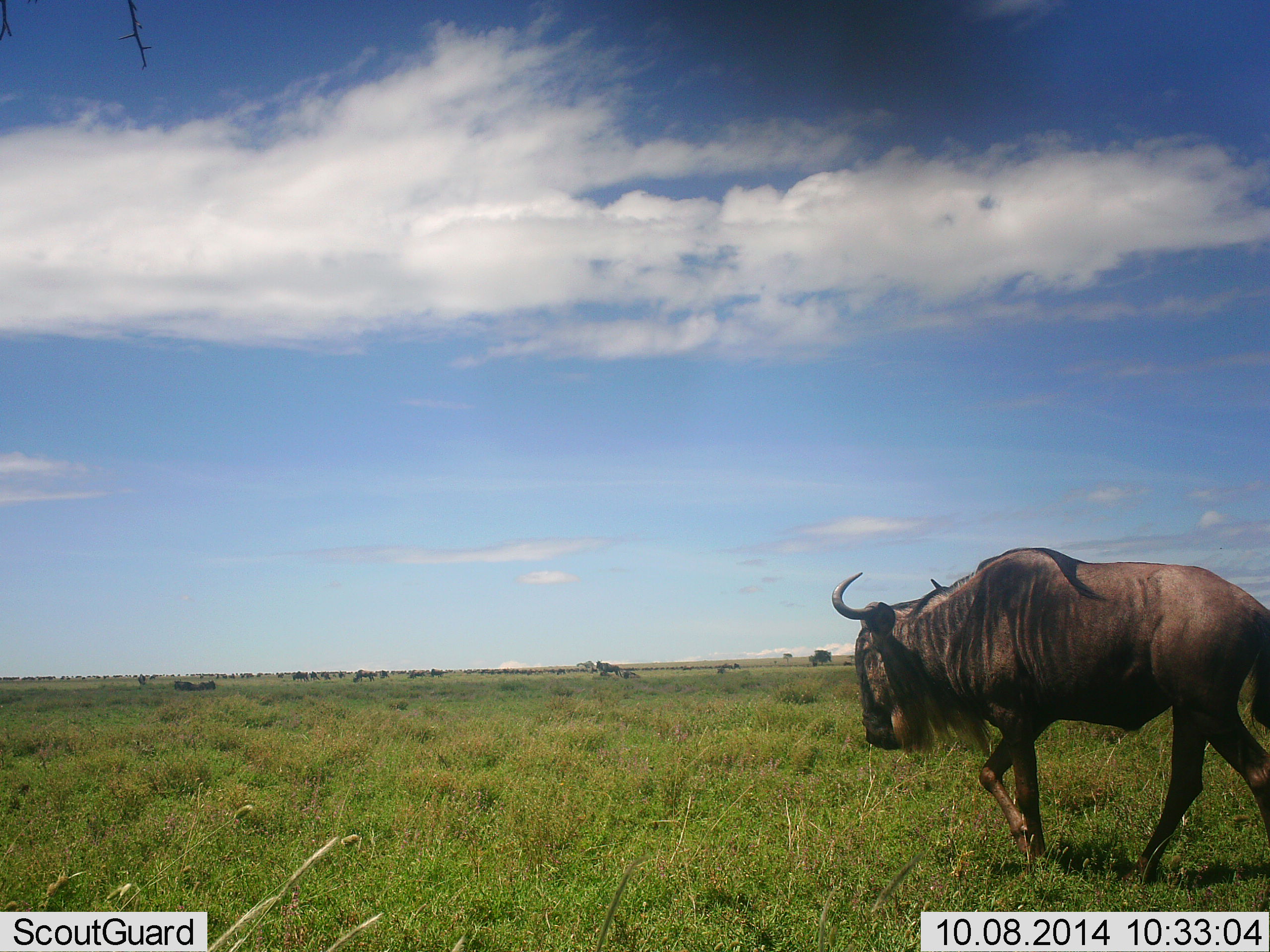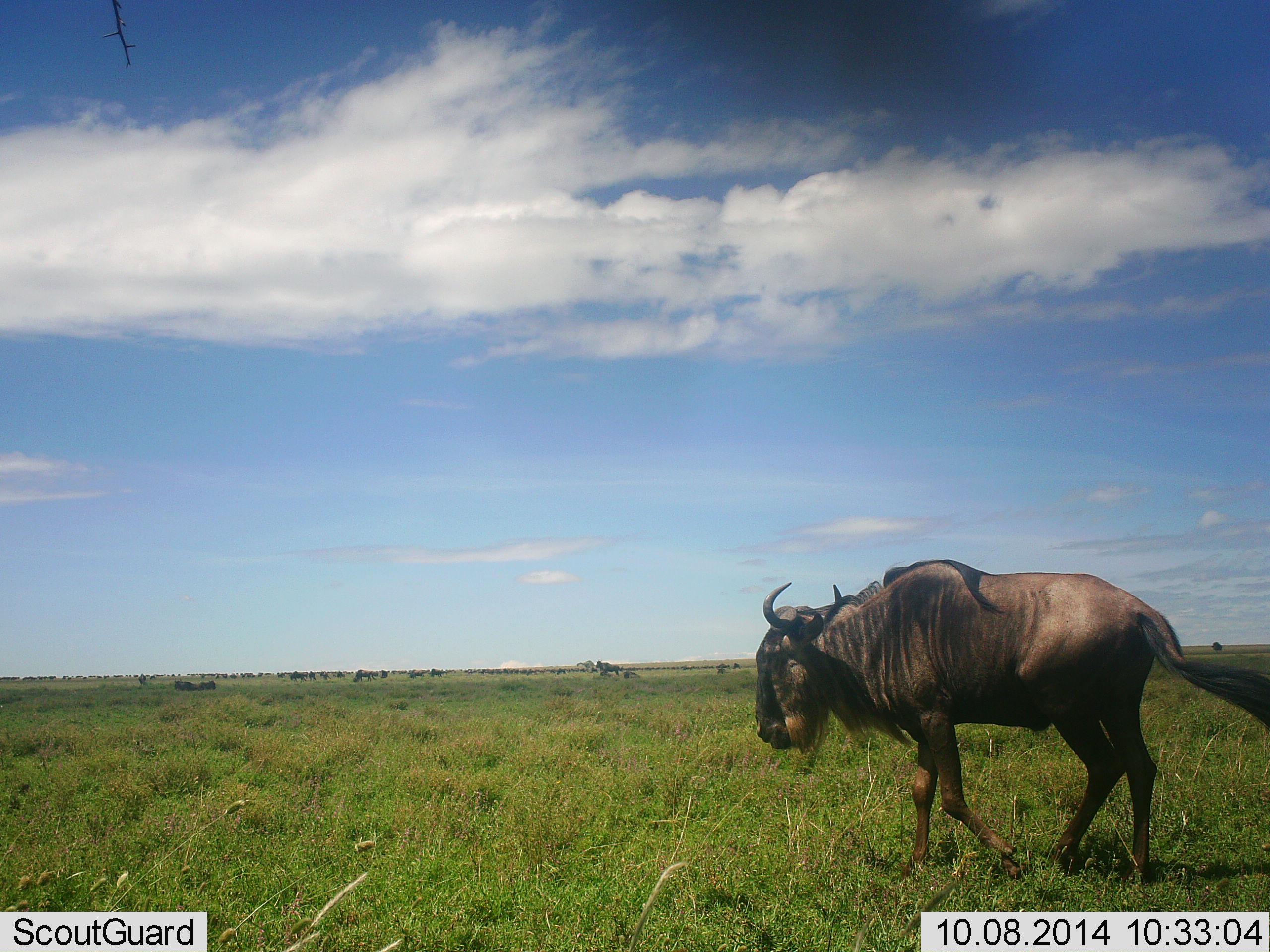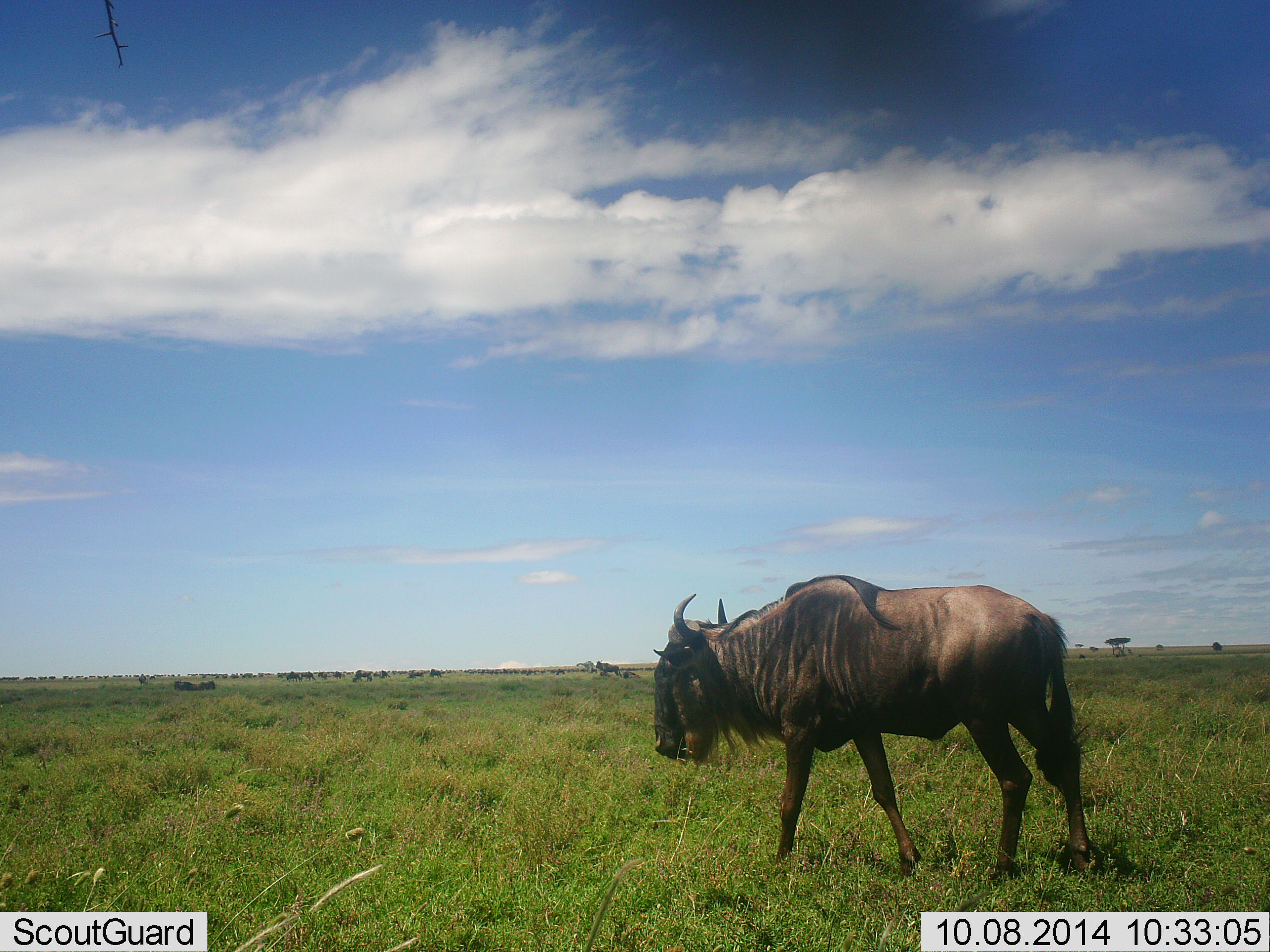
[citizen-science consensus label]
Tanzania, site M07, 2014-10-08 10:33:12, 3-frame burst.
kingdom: Animalia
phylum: Chordata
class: Mammalia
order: Artiodactyla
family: Bovidae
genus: Connochaetes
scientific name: Connochaetes taurinus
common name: blue wildebeest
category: wildebeest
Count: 2.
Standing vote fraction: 30%.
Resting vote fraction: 10%.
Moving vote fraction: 100%.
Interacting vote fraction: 0%.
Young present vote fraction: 0%.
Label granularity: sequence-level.